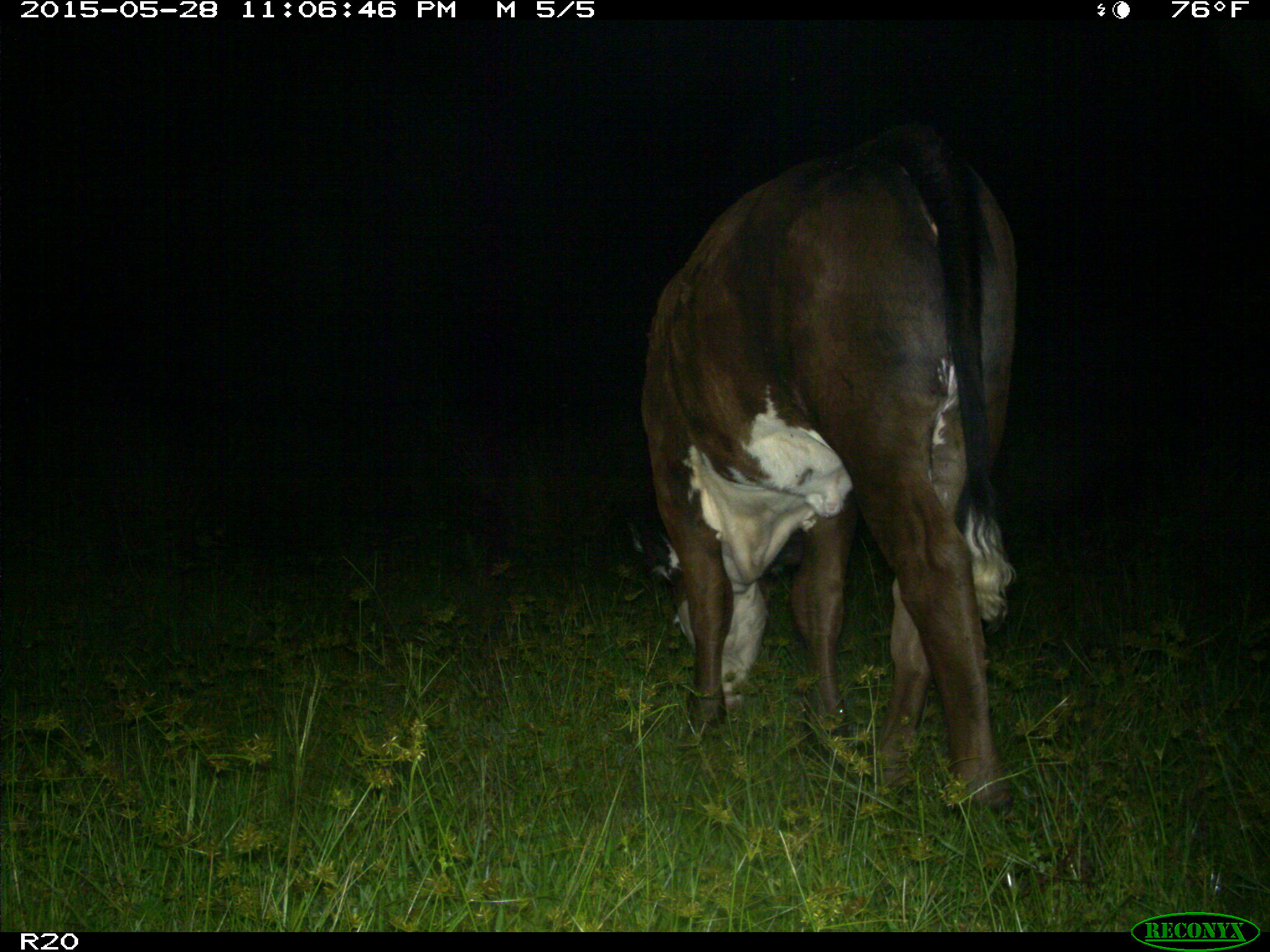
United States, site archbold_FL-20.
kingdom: Animalia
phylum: Chordata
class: Mammalia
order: Artiodactyla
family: Bovidae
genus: Bos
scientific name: Bos taurus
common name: domestic cow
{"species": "Bos taurus (domestic cow)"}